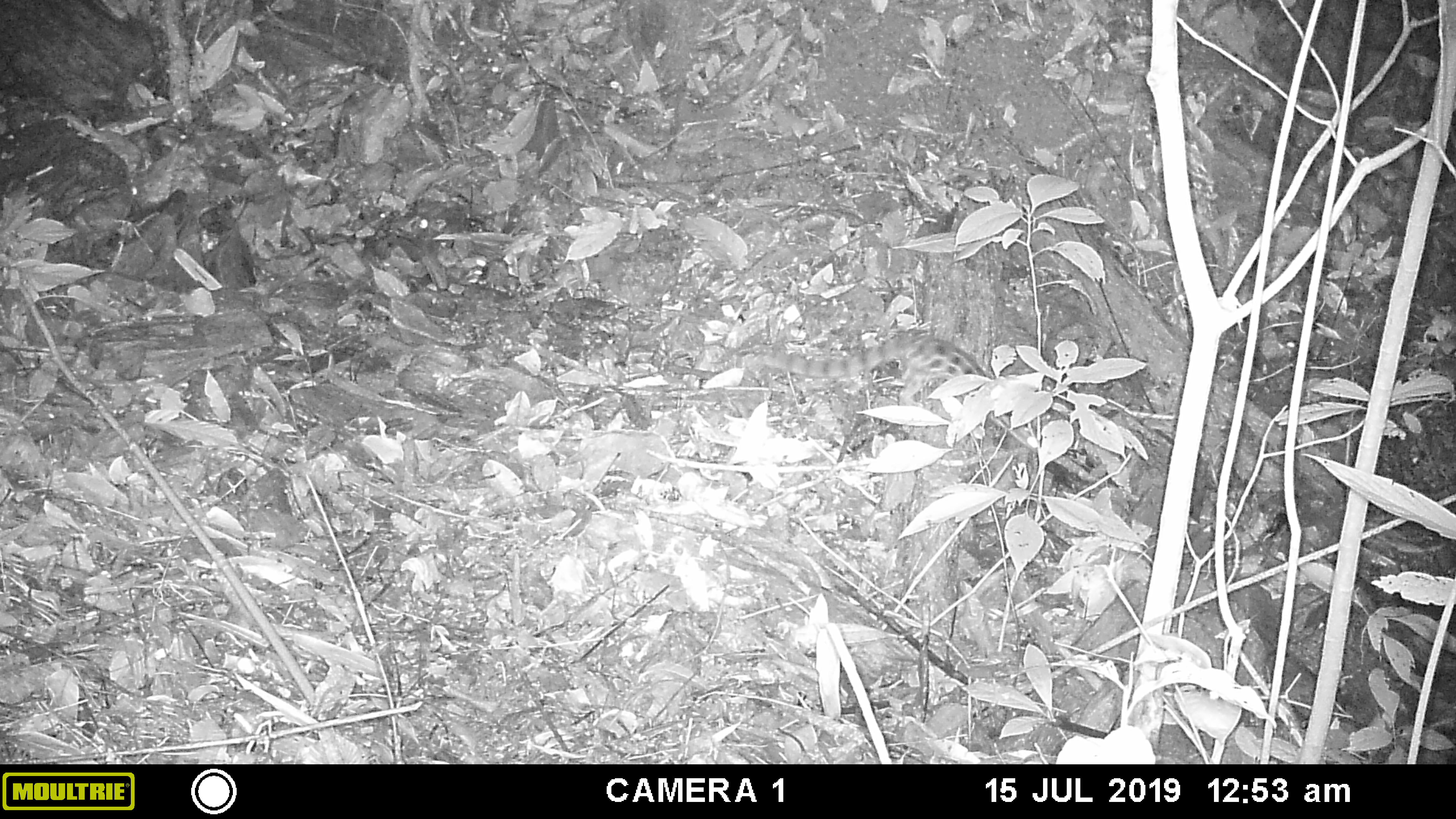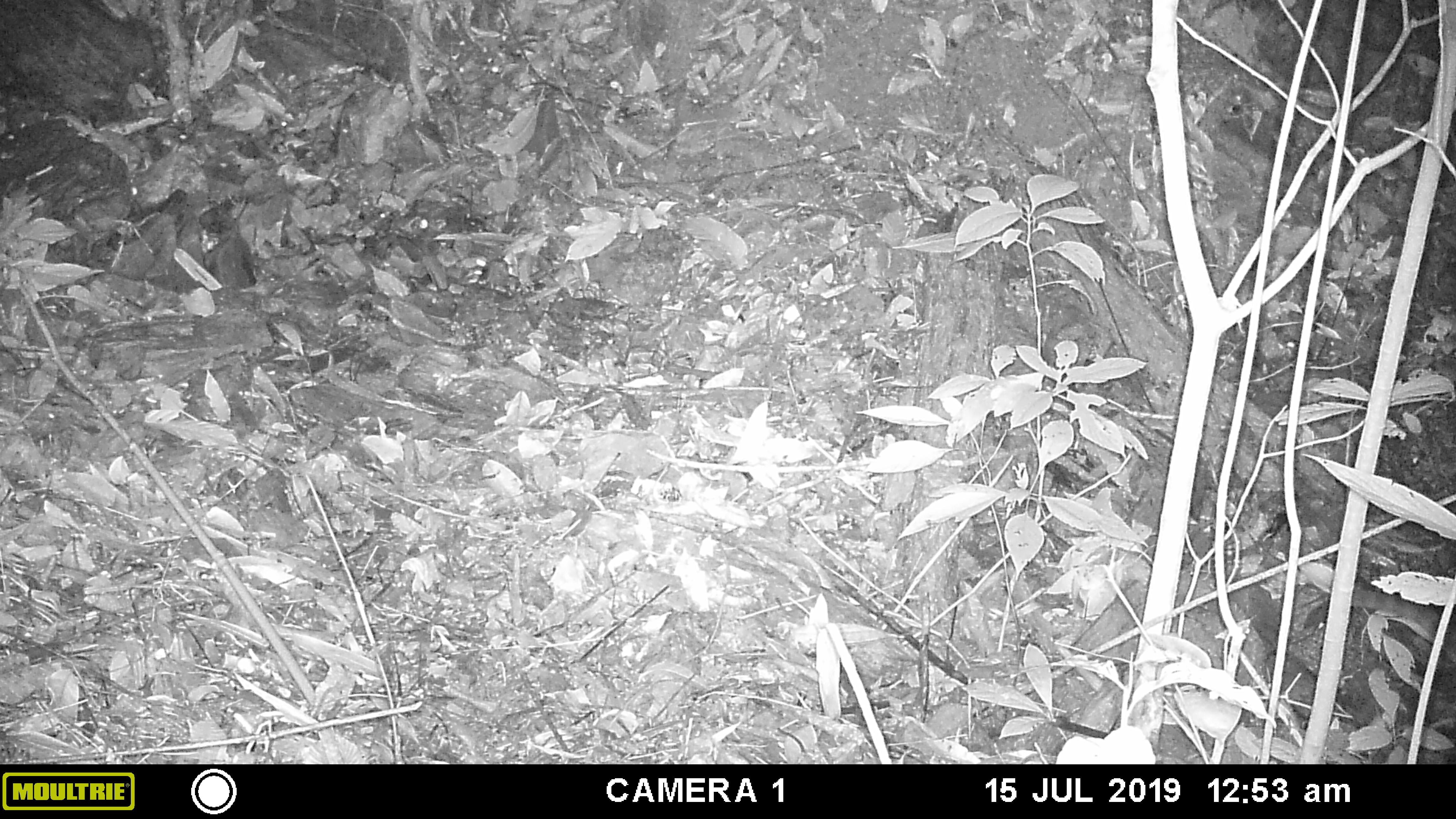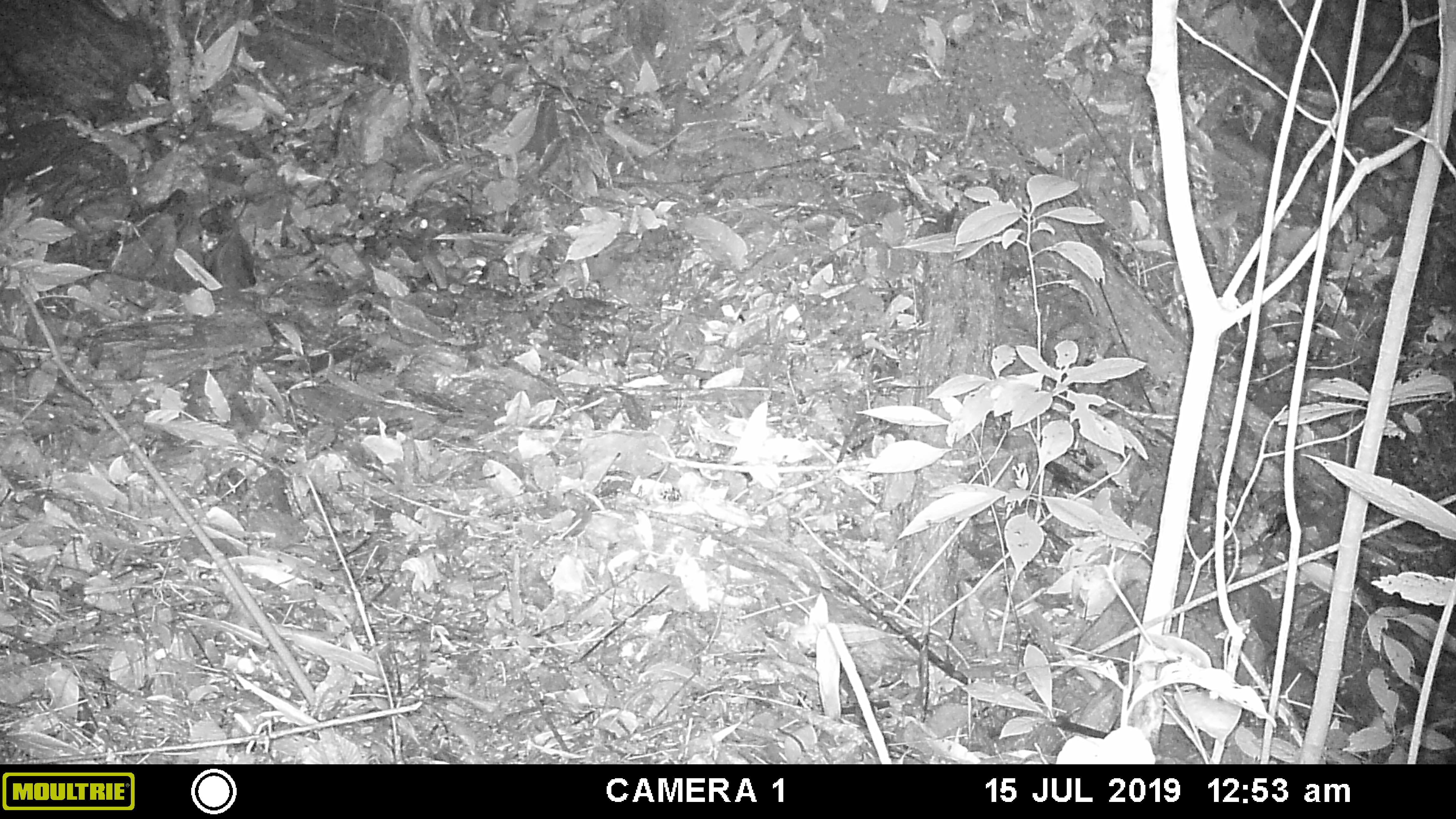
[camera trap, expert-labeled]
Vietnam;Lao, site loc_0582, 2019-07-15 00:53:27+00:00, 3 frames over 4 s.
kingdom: Animalia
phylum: Chordata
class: Mammalia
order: Carnivora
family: Prionodontidae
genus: Prionodon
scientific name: Prionodon pardicolor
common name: spotted linsang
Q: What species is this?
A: Spotted linsang (Prionodon pardicolor).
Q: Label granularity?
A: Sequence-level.